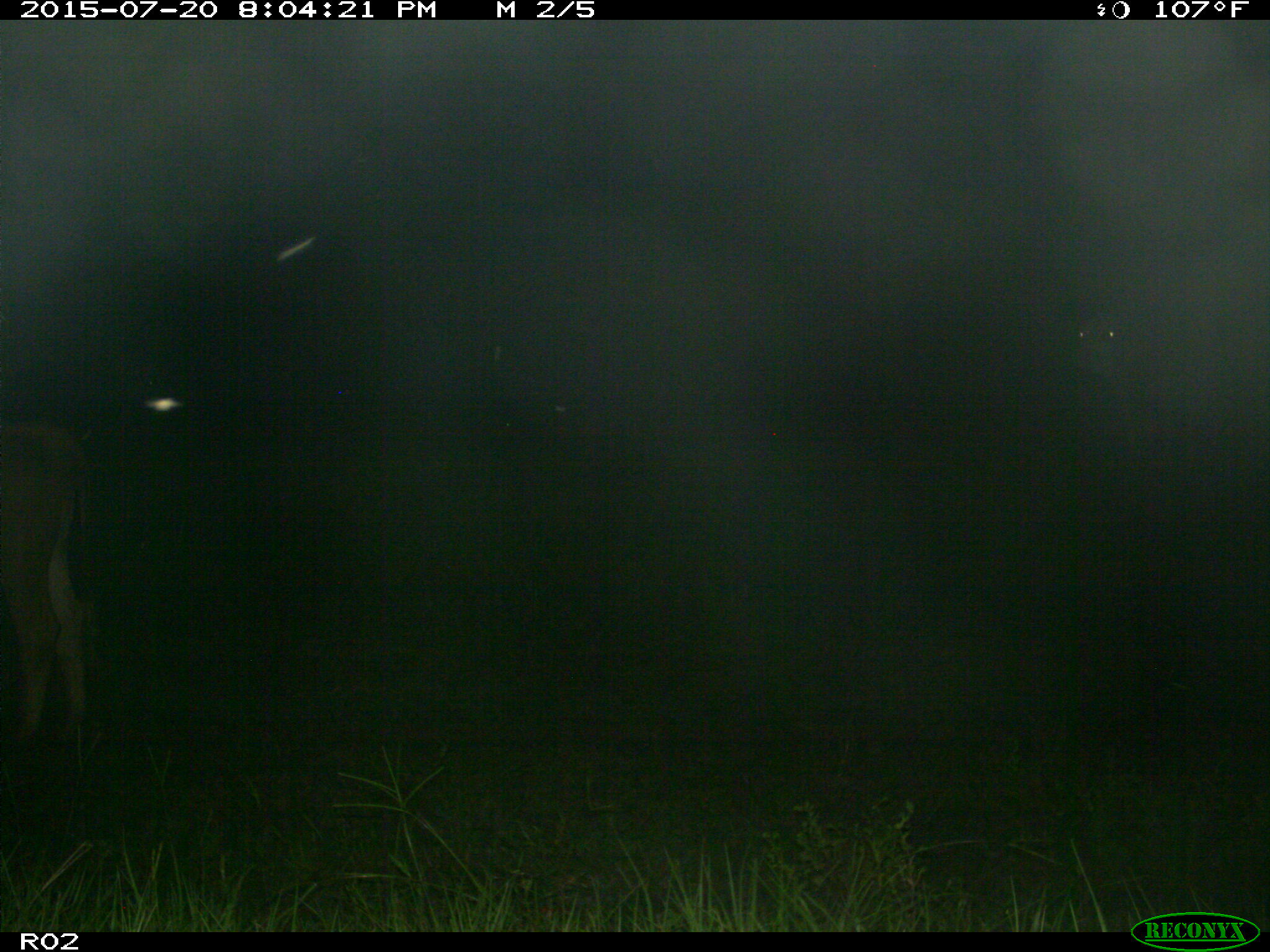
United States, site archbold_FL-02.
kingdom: Animalia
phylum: Chordata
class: Mammalia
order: Artiodactyla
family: Bovidae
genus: Bos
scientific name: Bos taurus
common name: domestic cow